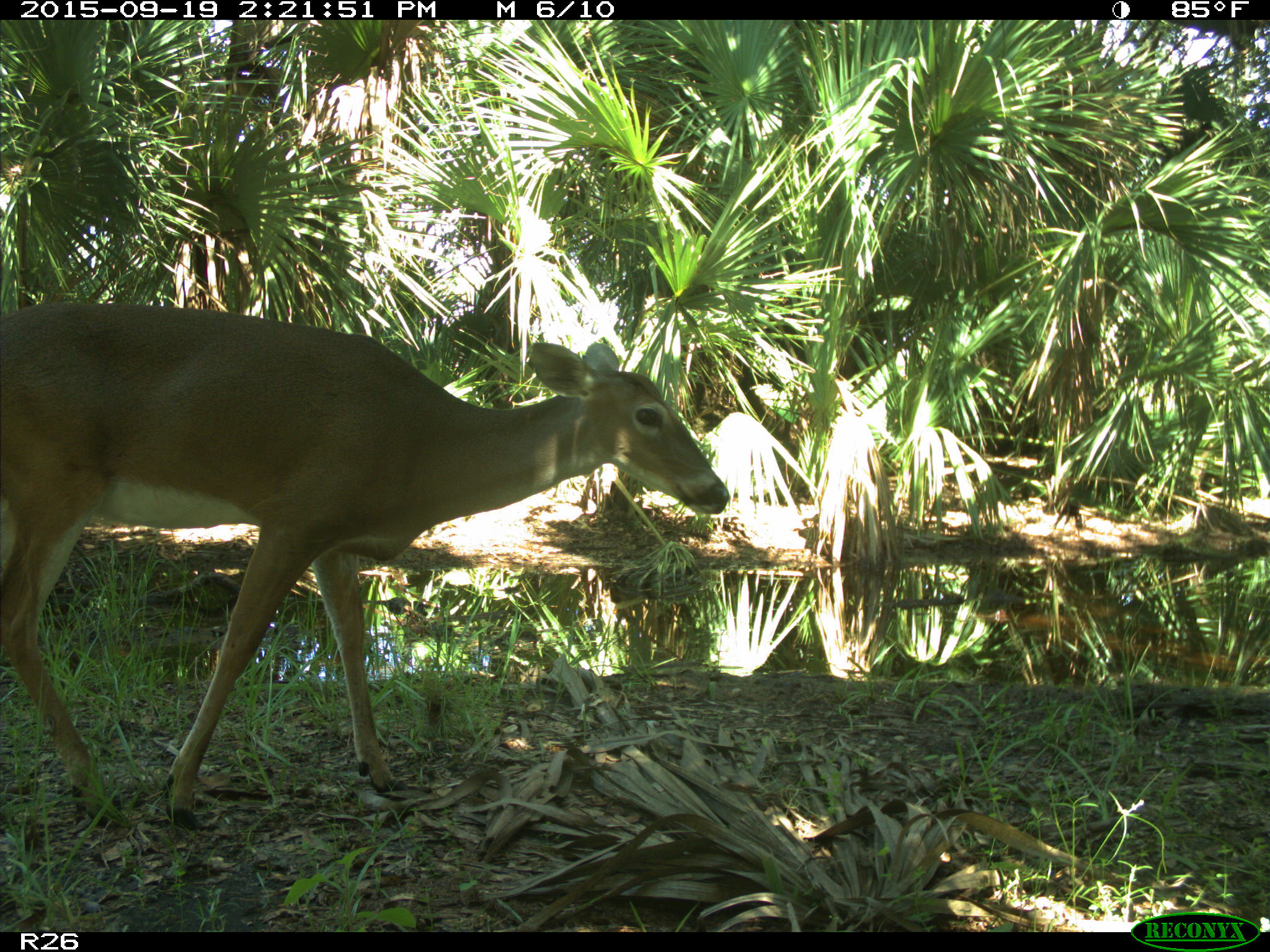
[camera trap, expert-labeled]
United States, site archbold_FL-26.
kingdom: Animalia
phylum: Chordata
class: Mammalia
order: Artiodactyla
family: Cervidae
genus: Odocoileus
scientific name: Odocoileus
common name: deer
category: unidentified deer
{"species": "unidentified deer (deer) (Odocoileus)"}